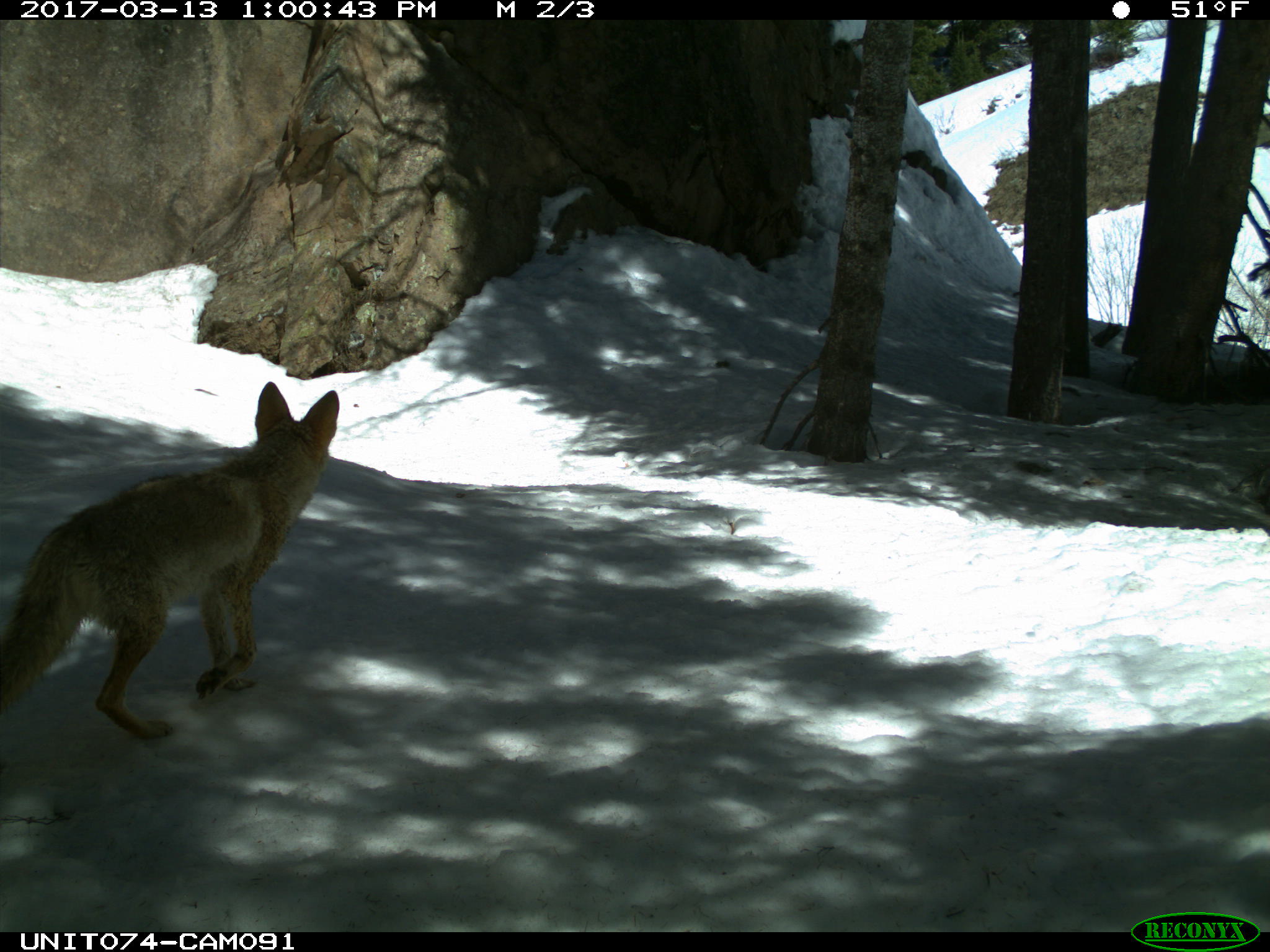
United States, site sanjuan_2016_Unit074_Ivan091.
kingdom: Animalia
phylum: Chordata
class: Mammalia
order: Carnivora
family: Canidae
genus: Canis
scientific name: Canis latrans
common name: coyote